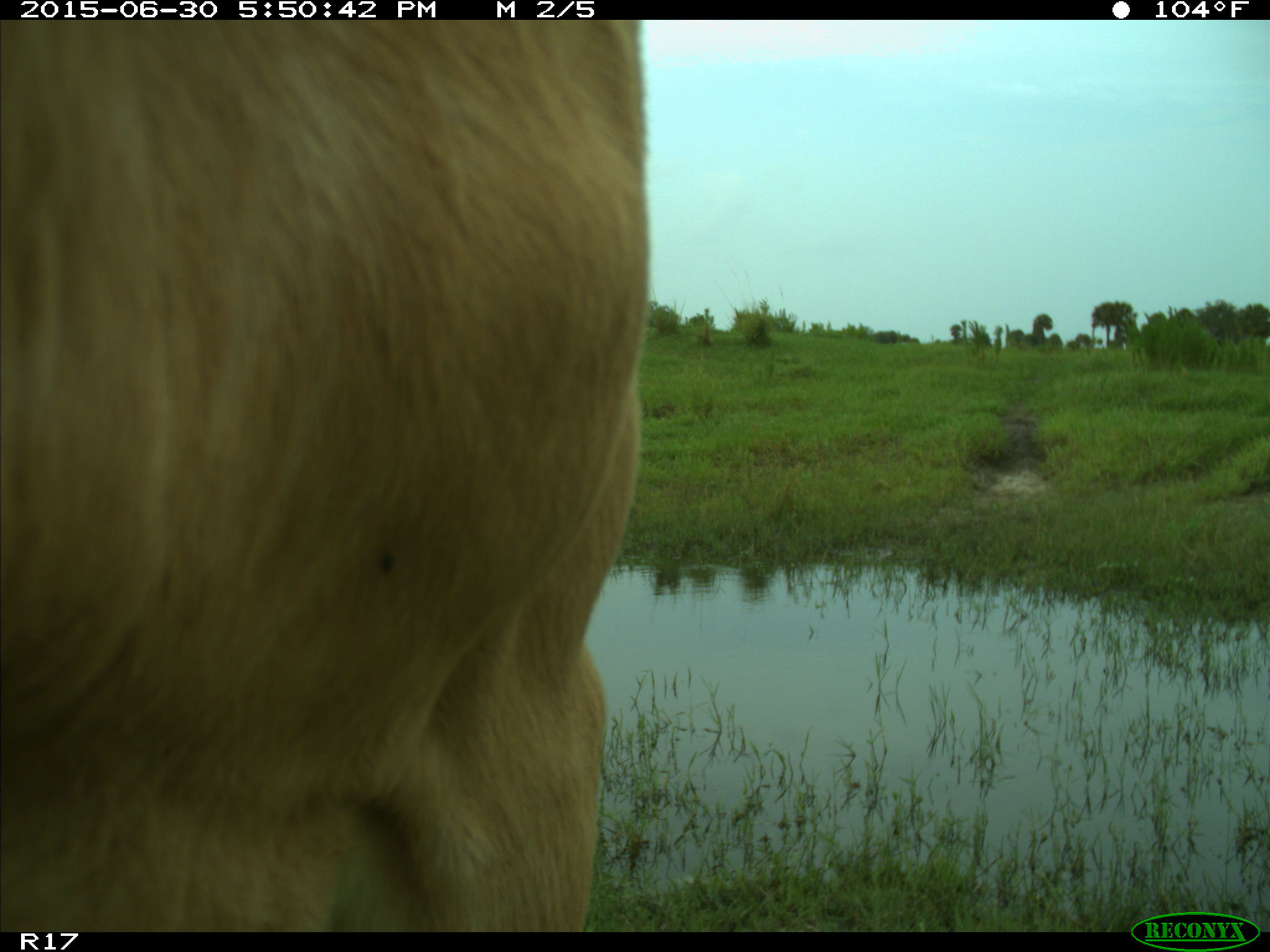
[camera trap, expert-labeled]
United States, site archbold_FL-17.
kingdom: Animalia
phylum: Chordata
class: Mammalia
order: Artiodactyla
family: Bovidae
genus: Bos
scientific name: Bos taurus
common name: domestic cow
Bos taurus (domestic cow).